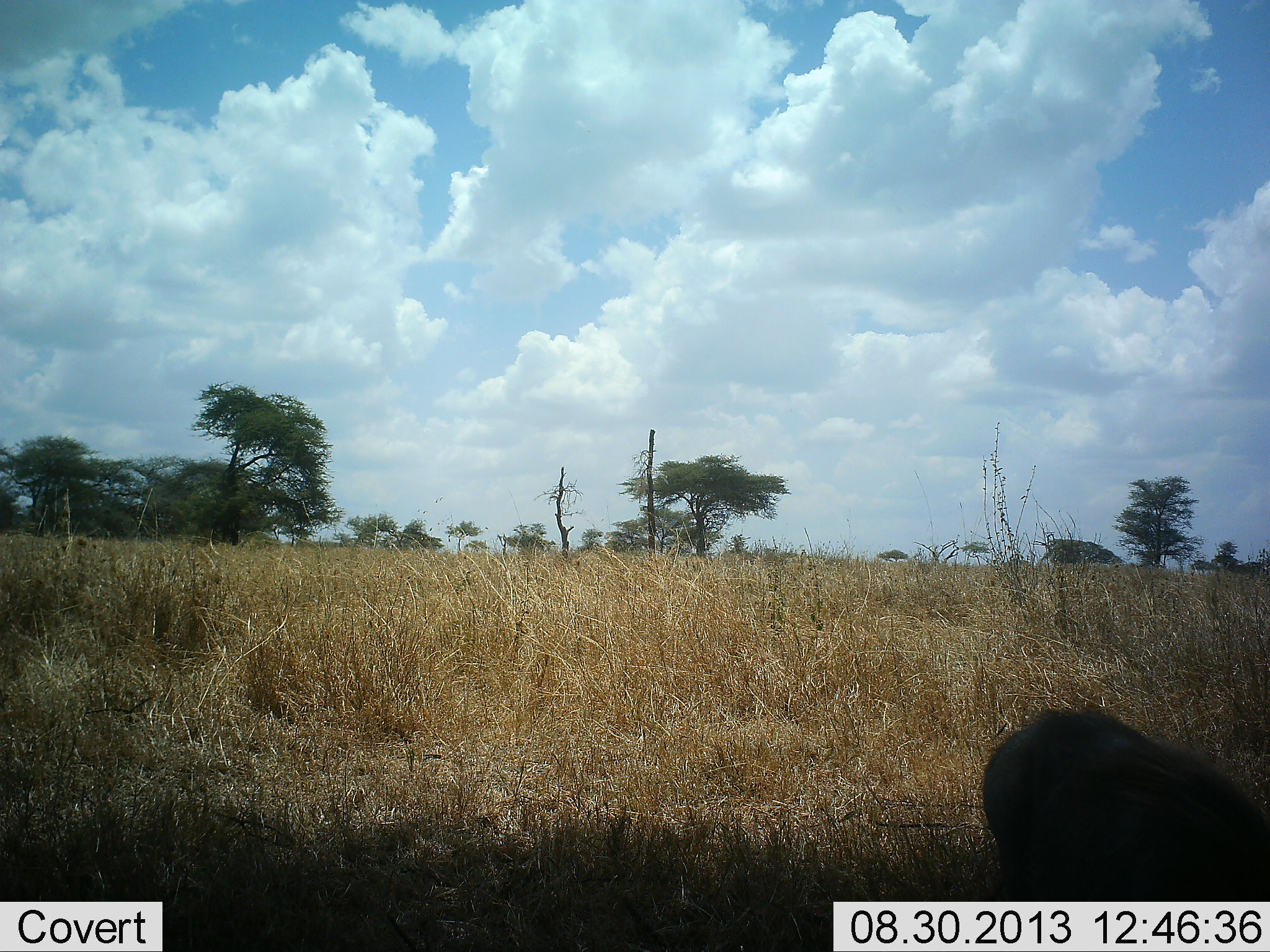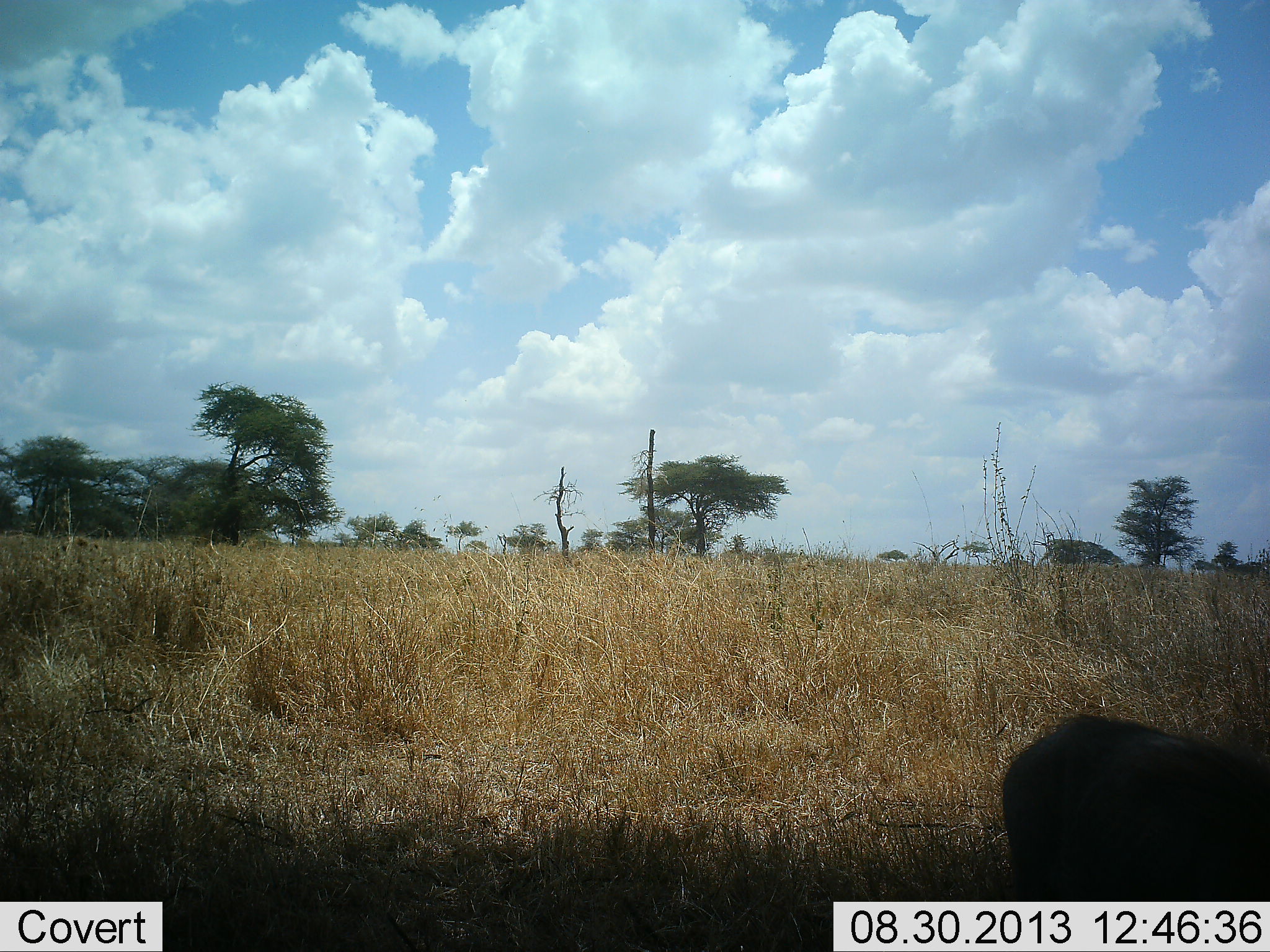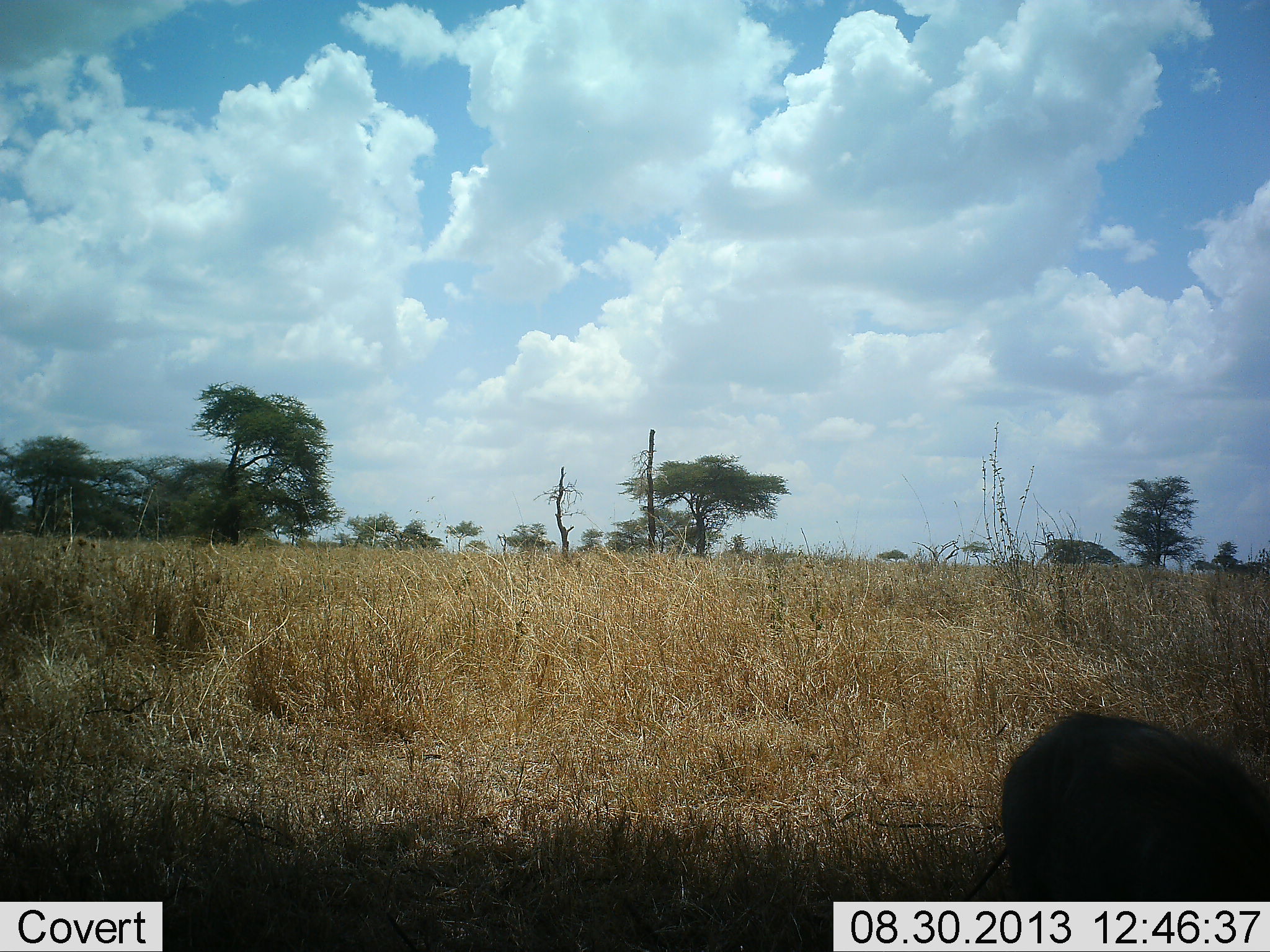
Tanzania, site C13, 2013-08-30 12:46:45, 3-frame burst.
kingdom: Animalia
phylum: Chordata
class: Mammalia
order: Artiodactyla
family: Suidae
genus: Phacochoerus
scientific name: Phacochoerus africanus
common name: warthog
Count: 1.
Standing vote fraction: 22%.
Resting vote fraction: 0%.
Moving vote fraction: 11%.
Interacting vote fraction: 0%.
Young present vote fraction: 0%.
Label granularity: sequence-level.